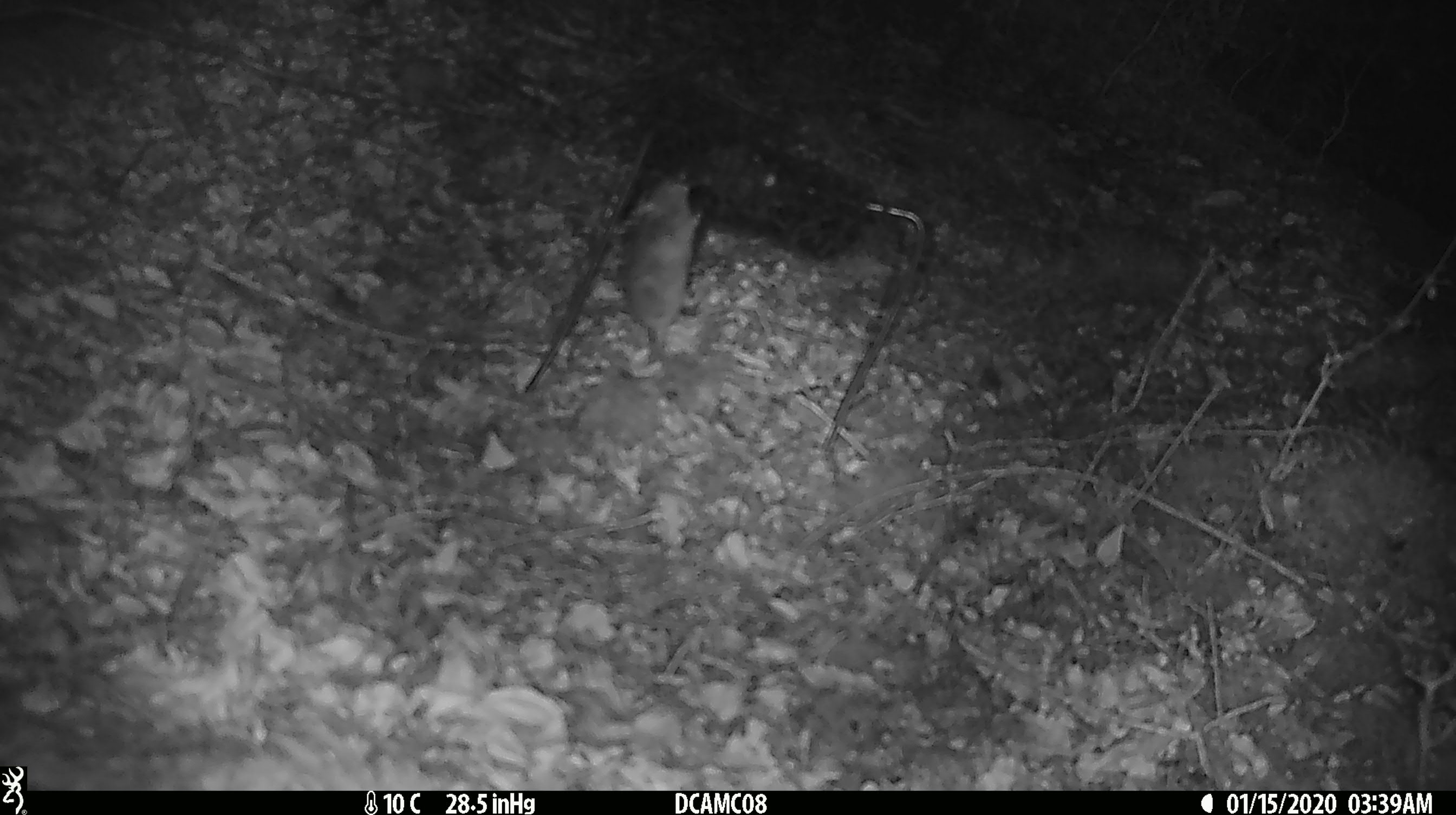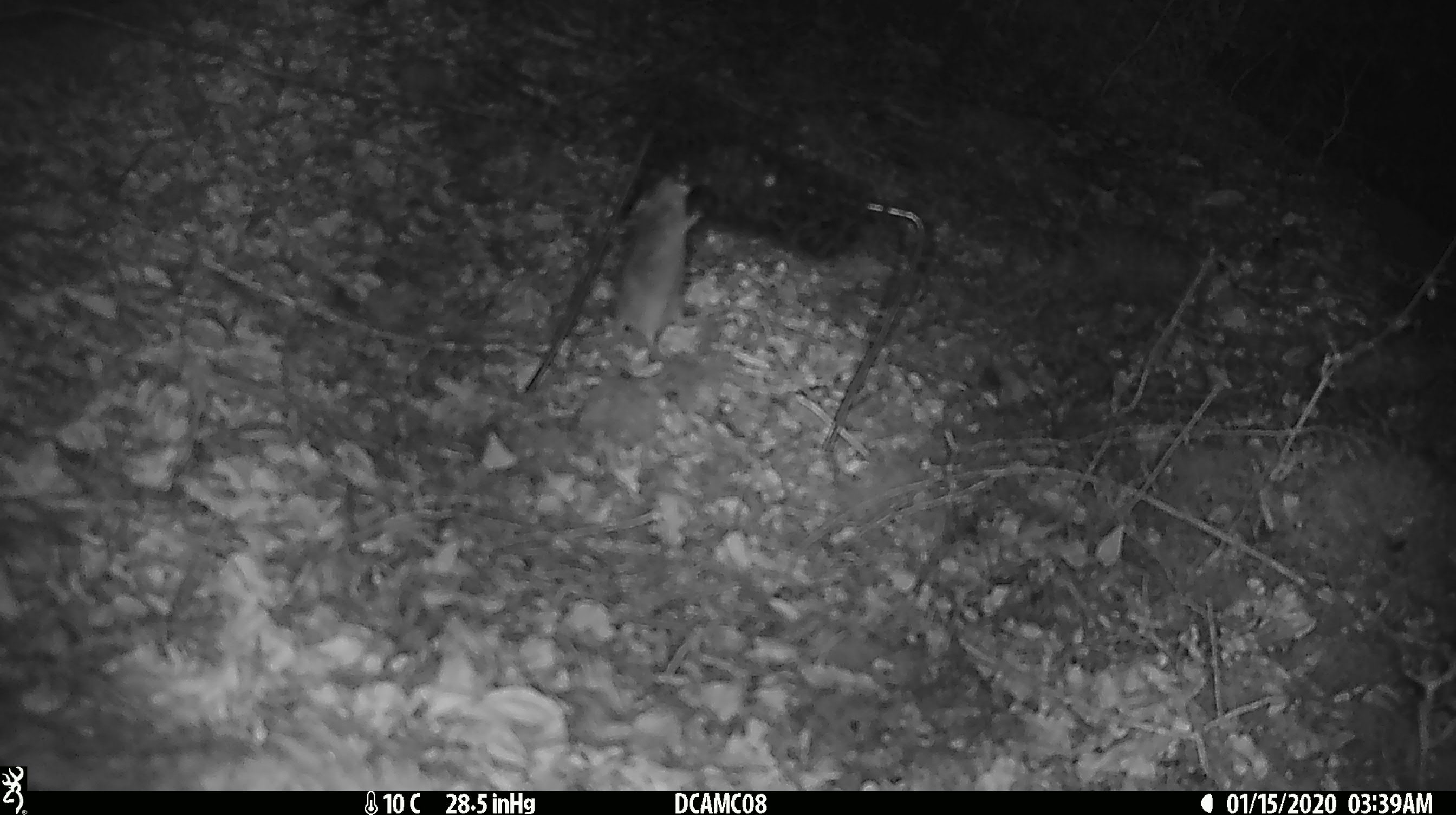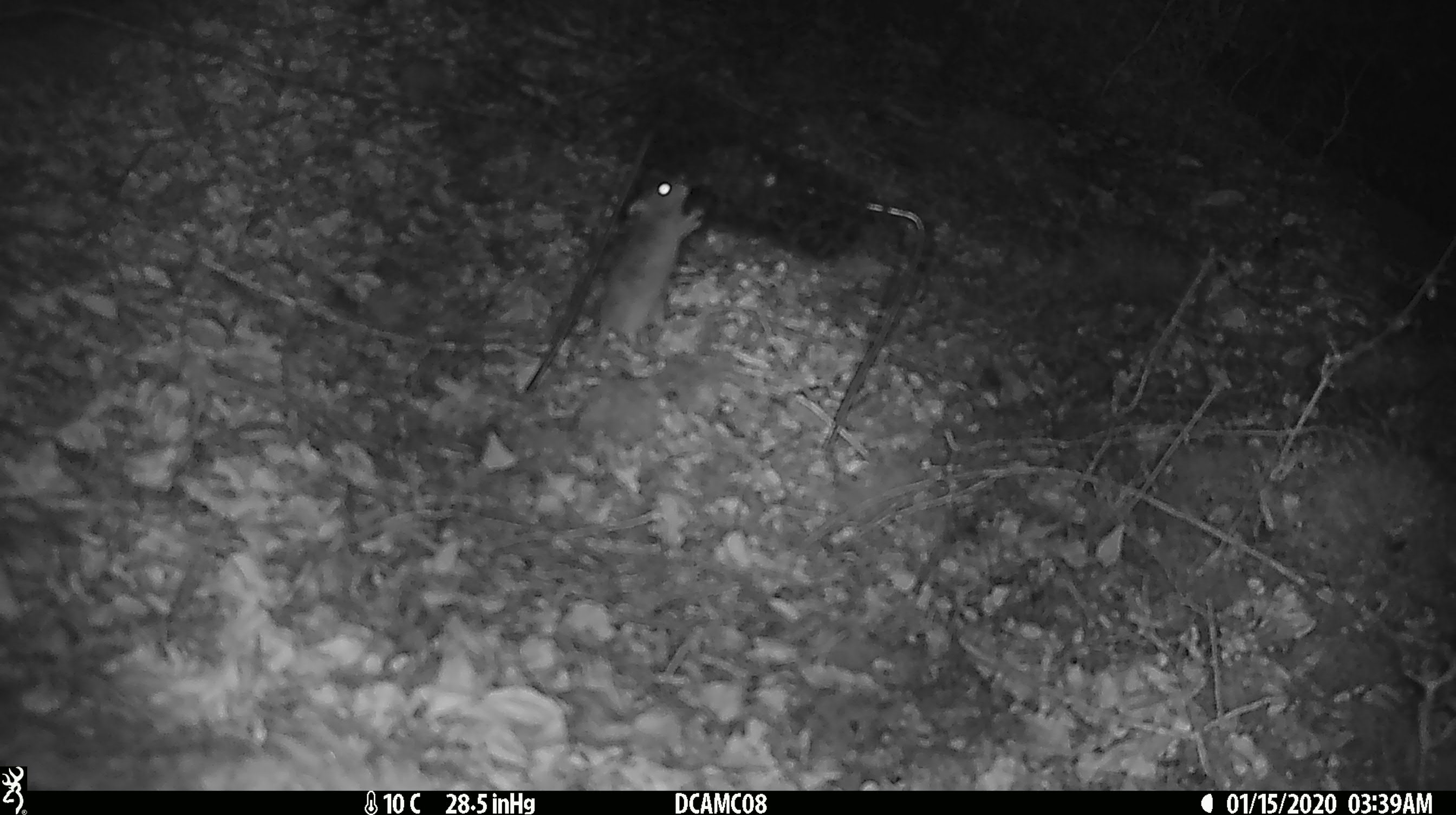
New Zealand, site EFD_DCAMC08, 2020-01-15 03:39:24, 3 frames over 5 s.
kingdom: Animalia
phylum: Chordata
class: Mammalia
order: Rodentia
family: Muridae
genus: Mus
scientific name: Mus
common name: mouse